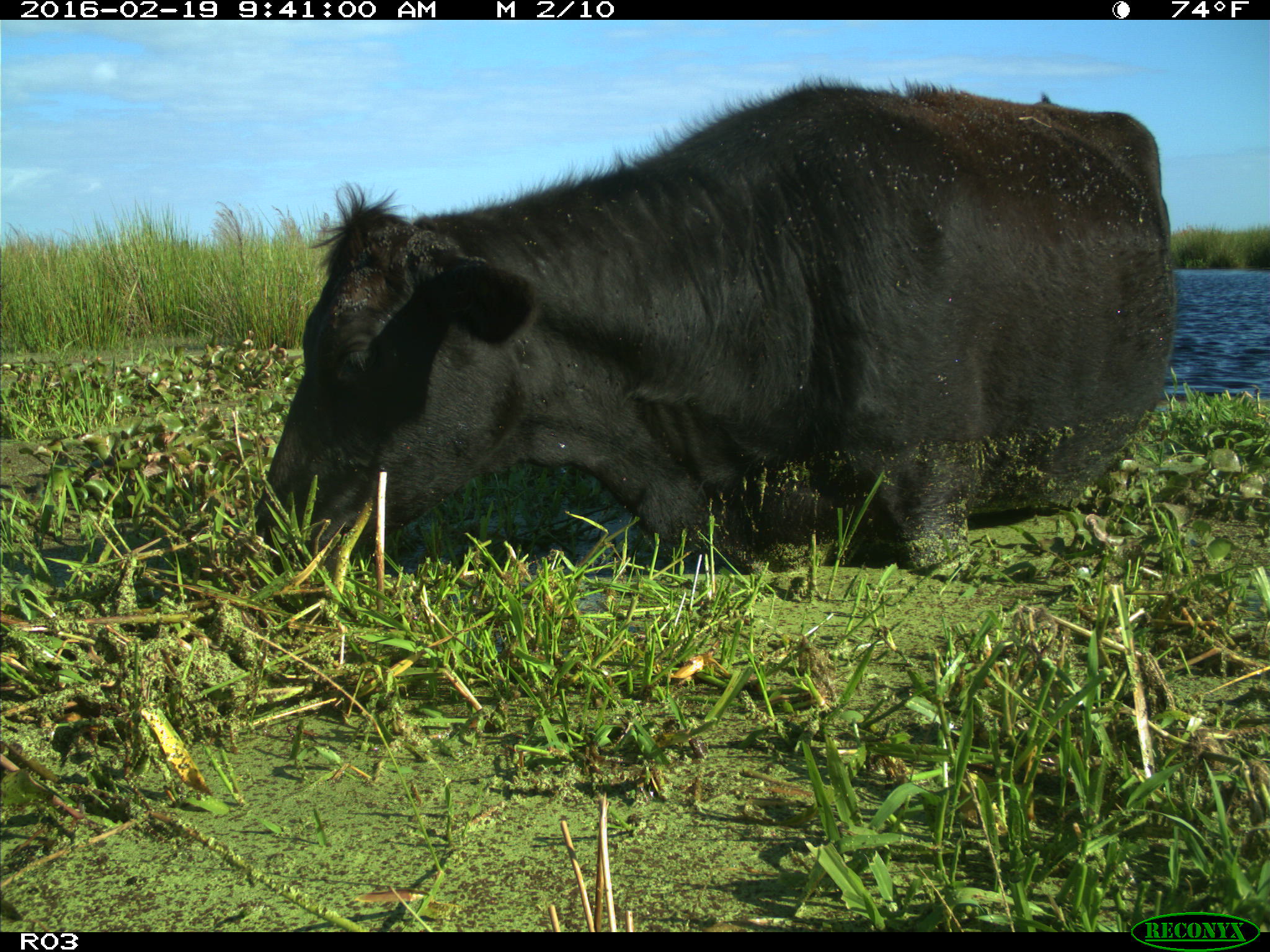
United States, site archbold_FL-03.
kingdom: Animalia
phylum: Chordata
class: Mammalia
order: Artiodactyla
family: Bovidae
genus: Bos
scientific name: Bos taurus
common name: domestic cow